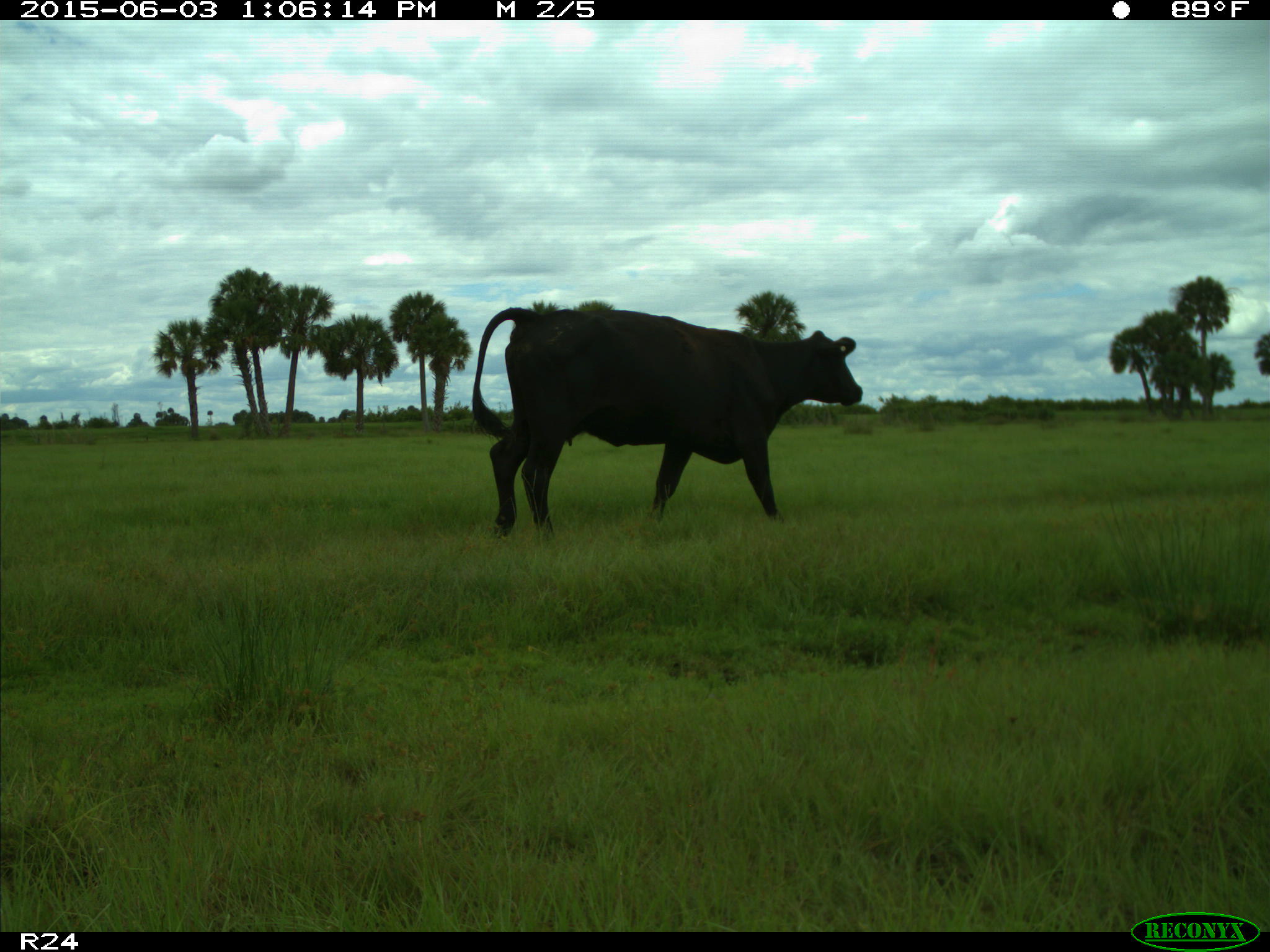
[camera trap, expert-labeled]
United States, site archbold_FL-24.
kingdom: Animalia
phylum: Chordata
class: Mammalia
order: Artiodactyla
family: Bovidae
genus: Bos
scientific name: Bos taurus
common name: domestic cow